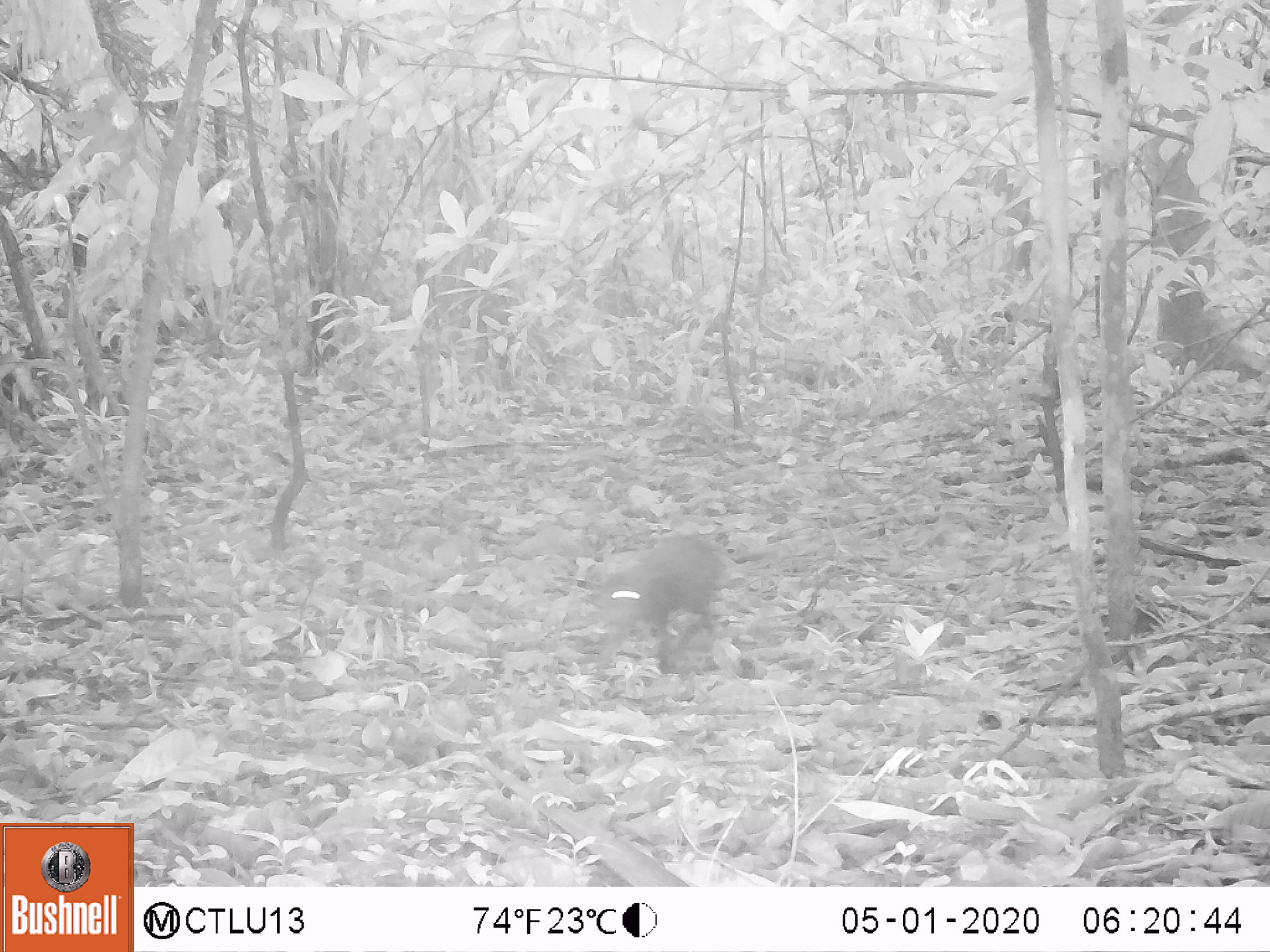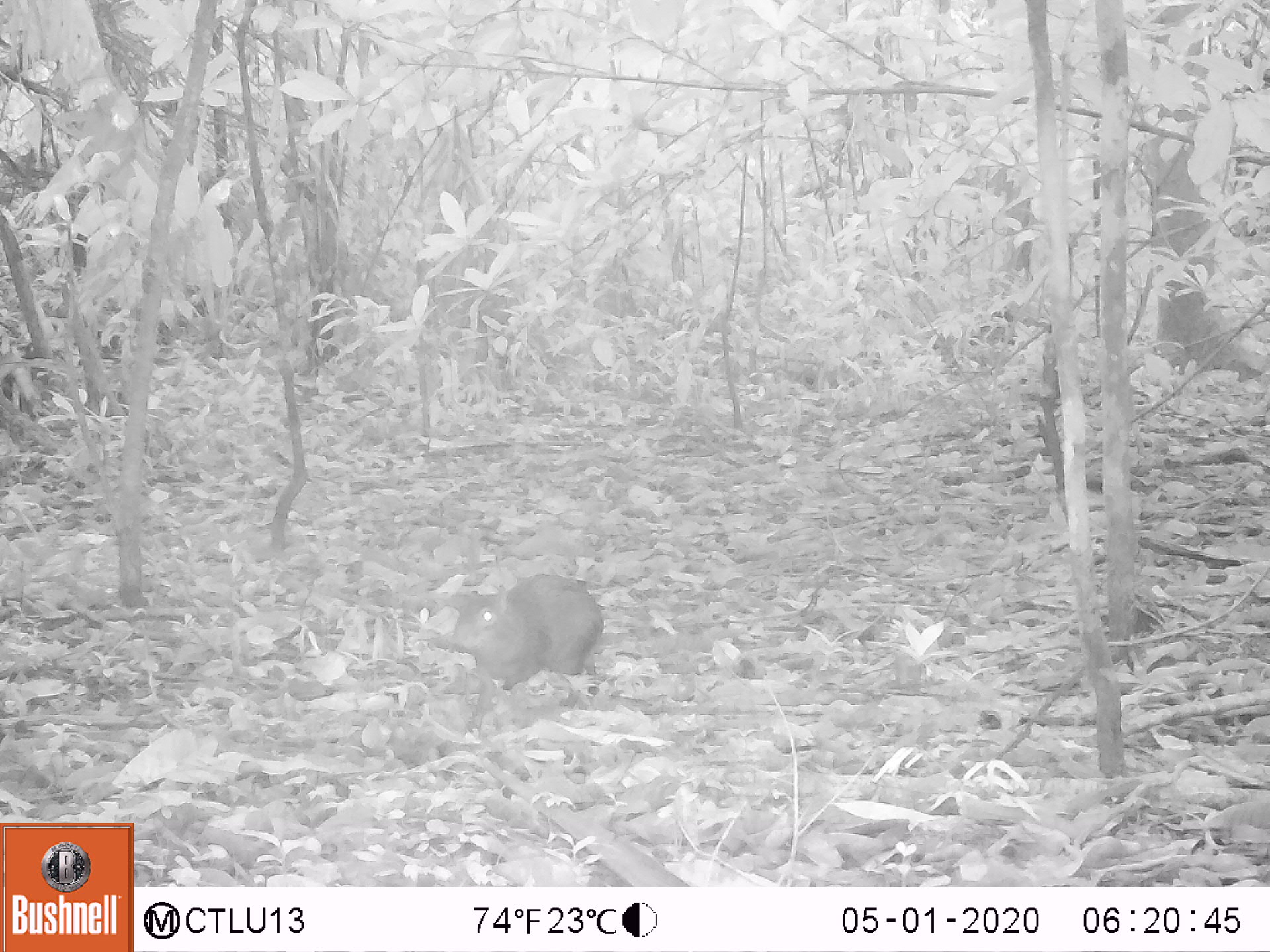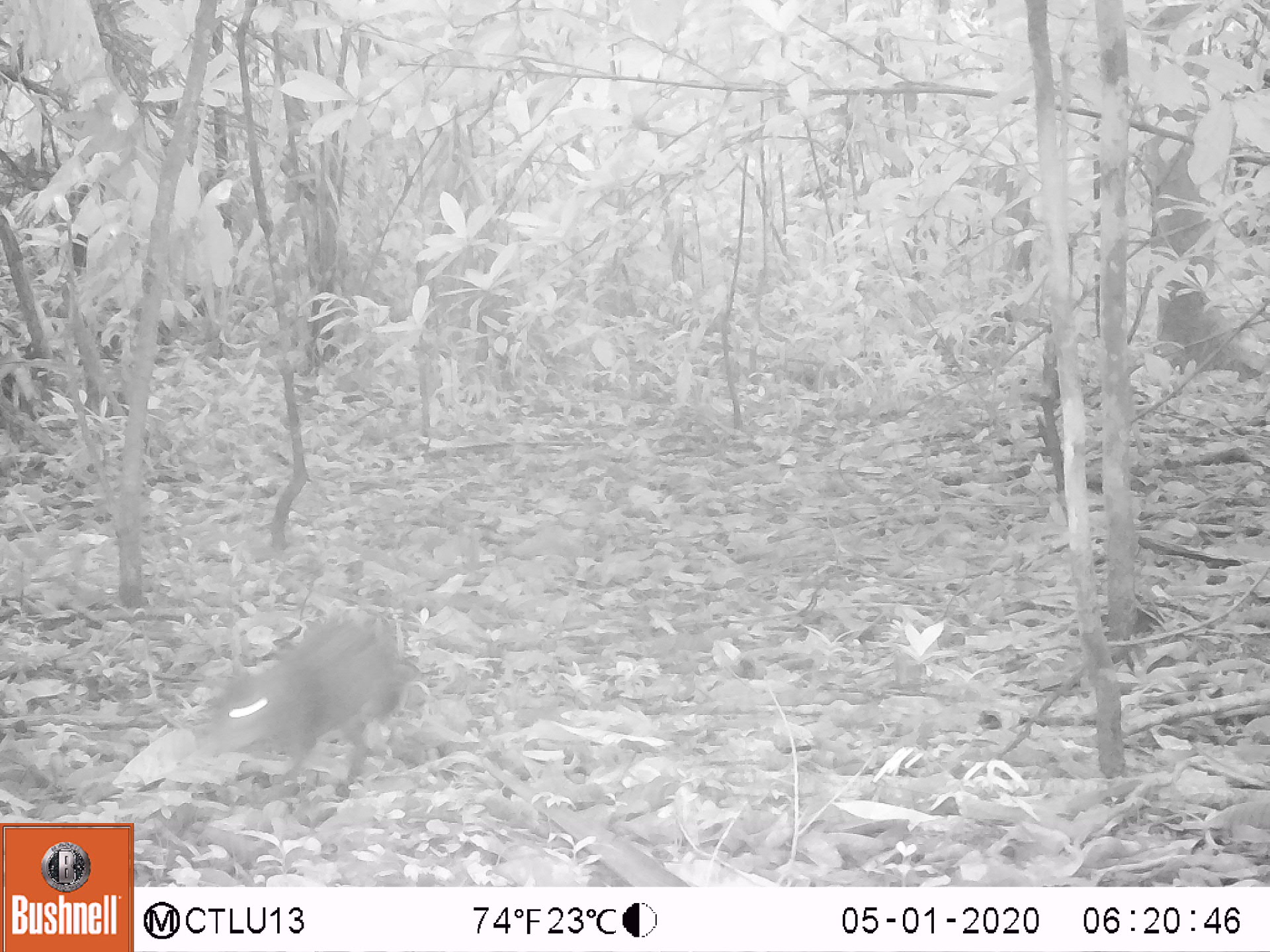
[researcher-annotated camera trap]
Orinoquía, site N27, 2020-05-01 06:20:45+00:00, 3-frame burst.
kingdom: Animalia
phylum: Chordata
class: Mammalia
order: Rodentia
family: Dasyproctidae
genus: Dasyprocta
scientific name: Dasyprocta fuliginosa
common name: black agouti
Black agouti (Dasyprocta fuliginosa).